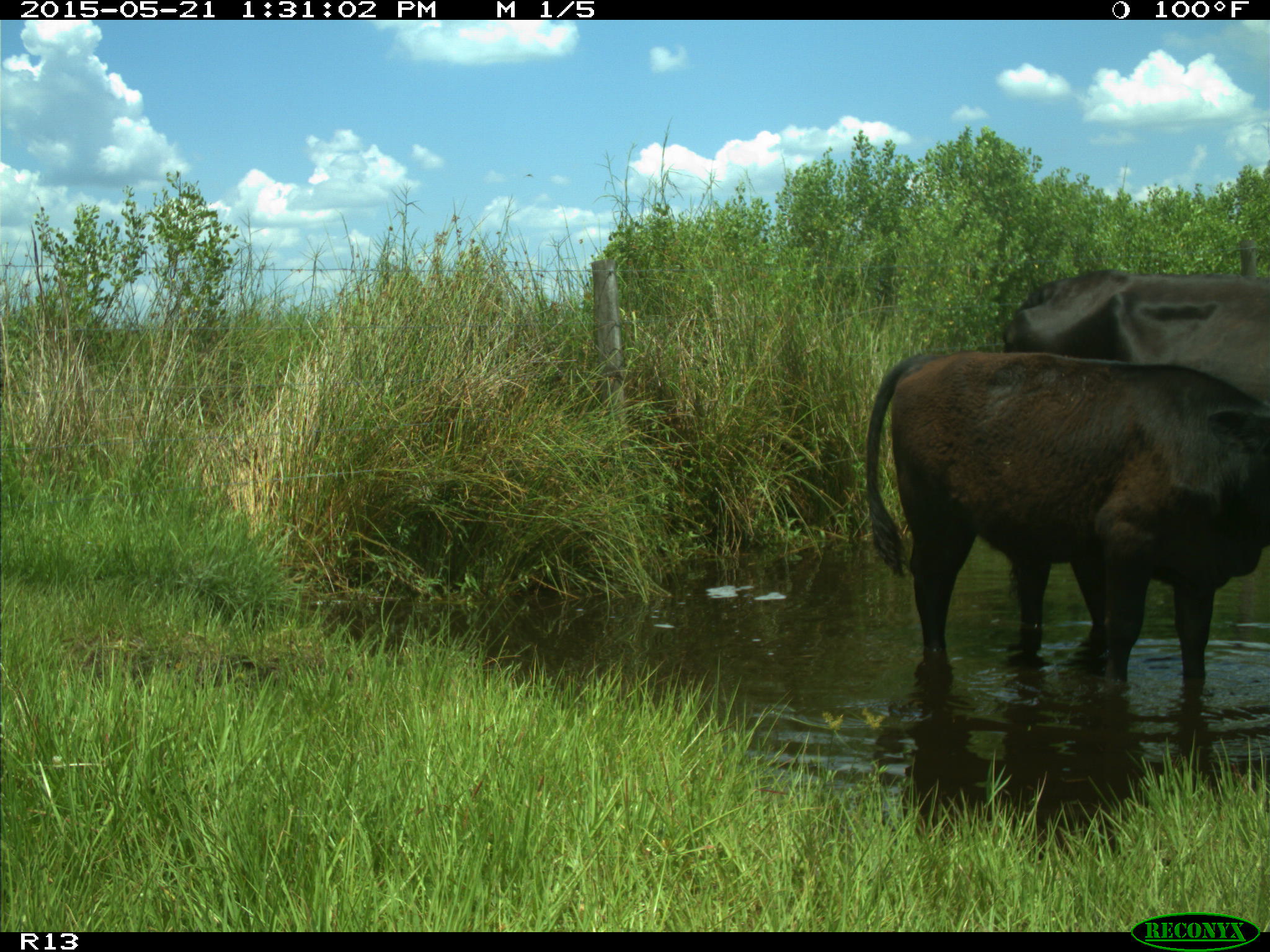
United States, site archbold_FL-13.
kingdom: Animalia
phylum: Chordata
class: Mammalia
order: Artiodactyla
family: Bovidae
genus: Bos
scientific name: Bos taurus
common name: domestic cow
Bos taurus (domestic cow).